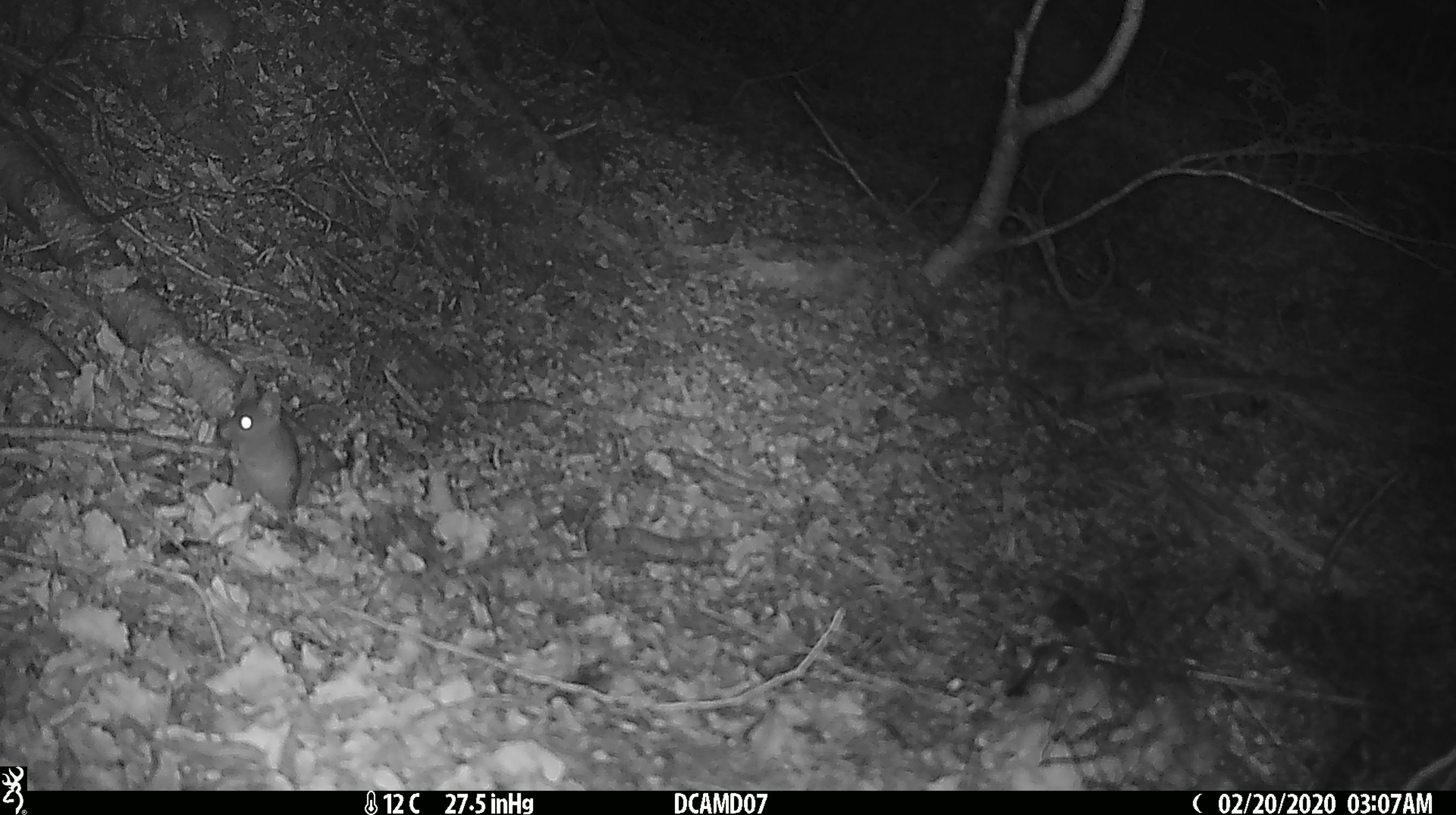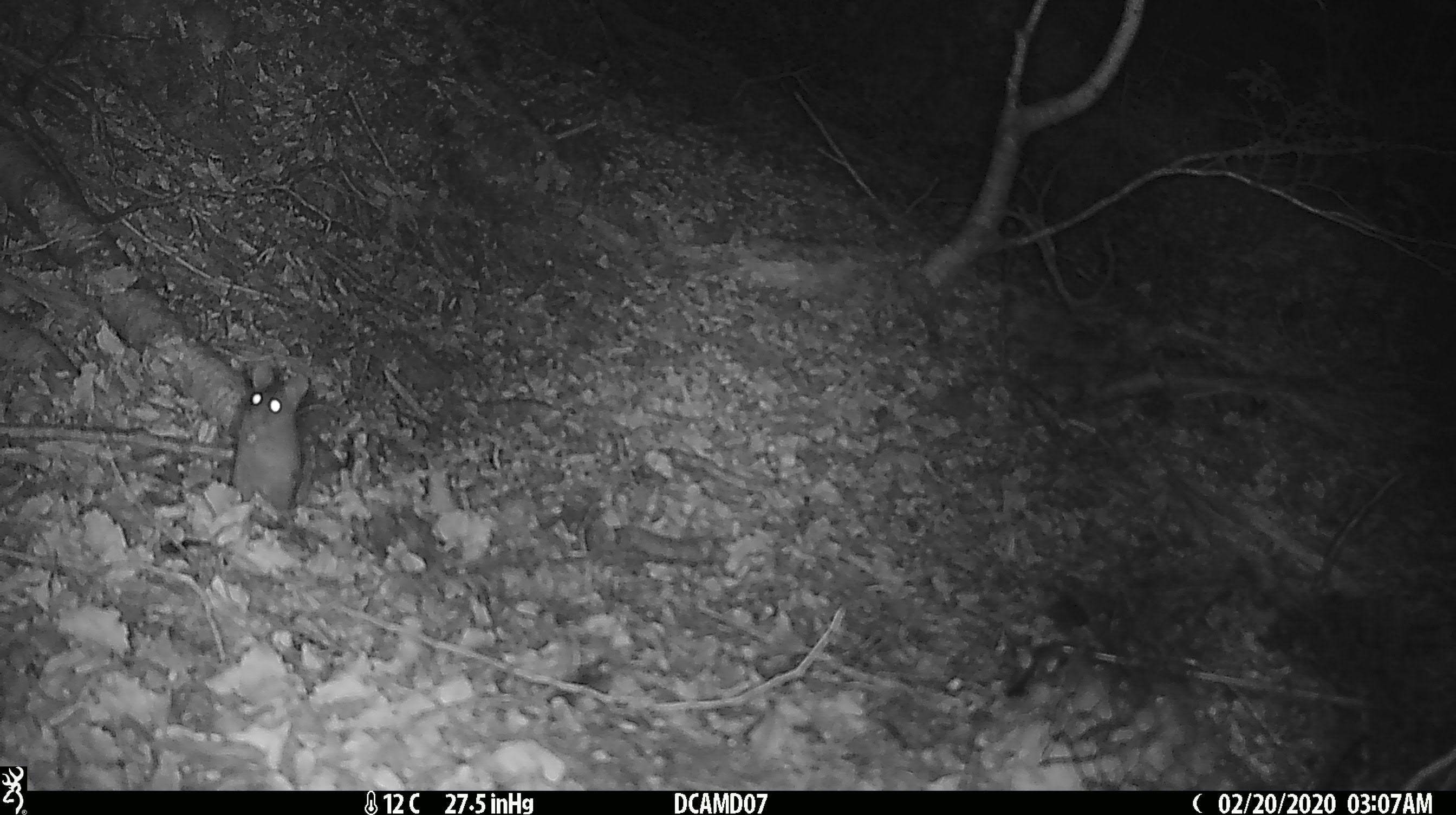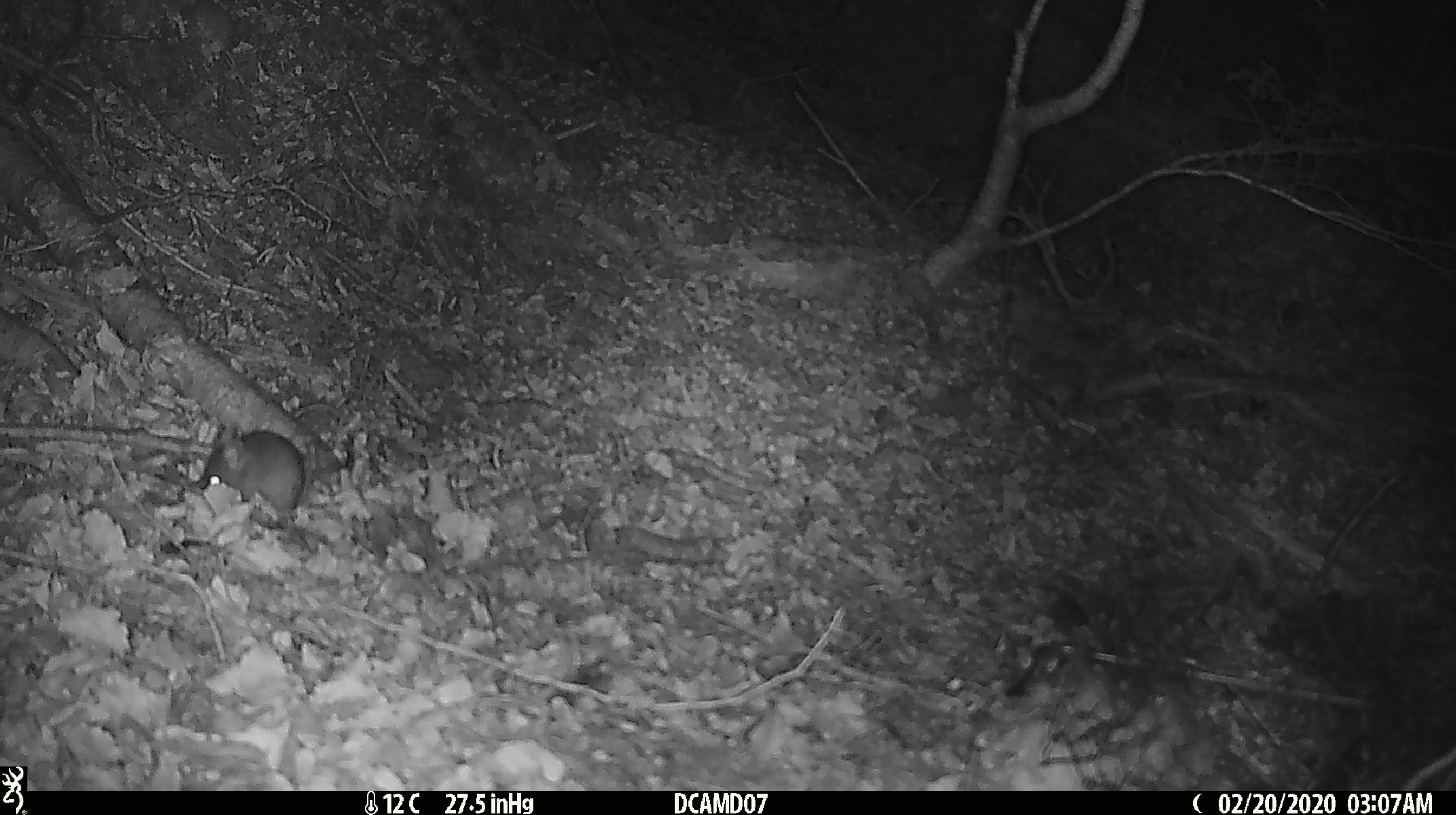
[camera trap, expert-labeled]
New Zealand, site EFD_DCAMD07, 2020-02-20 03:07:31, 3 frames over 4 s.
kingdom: Animalia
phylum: Chordata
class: Mammalia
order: Rodentia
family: Muridae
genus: Mus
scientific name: Mus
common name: mouse